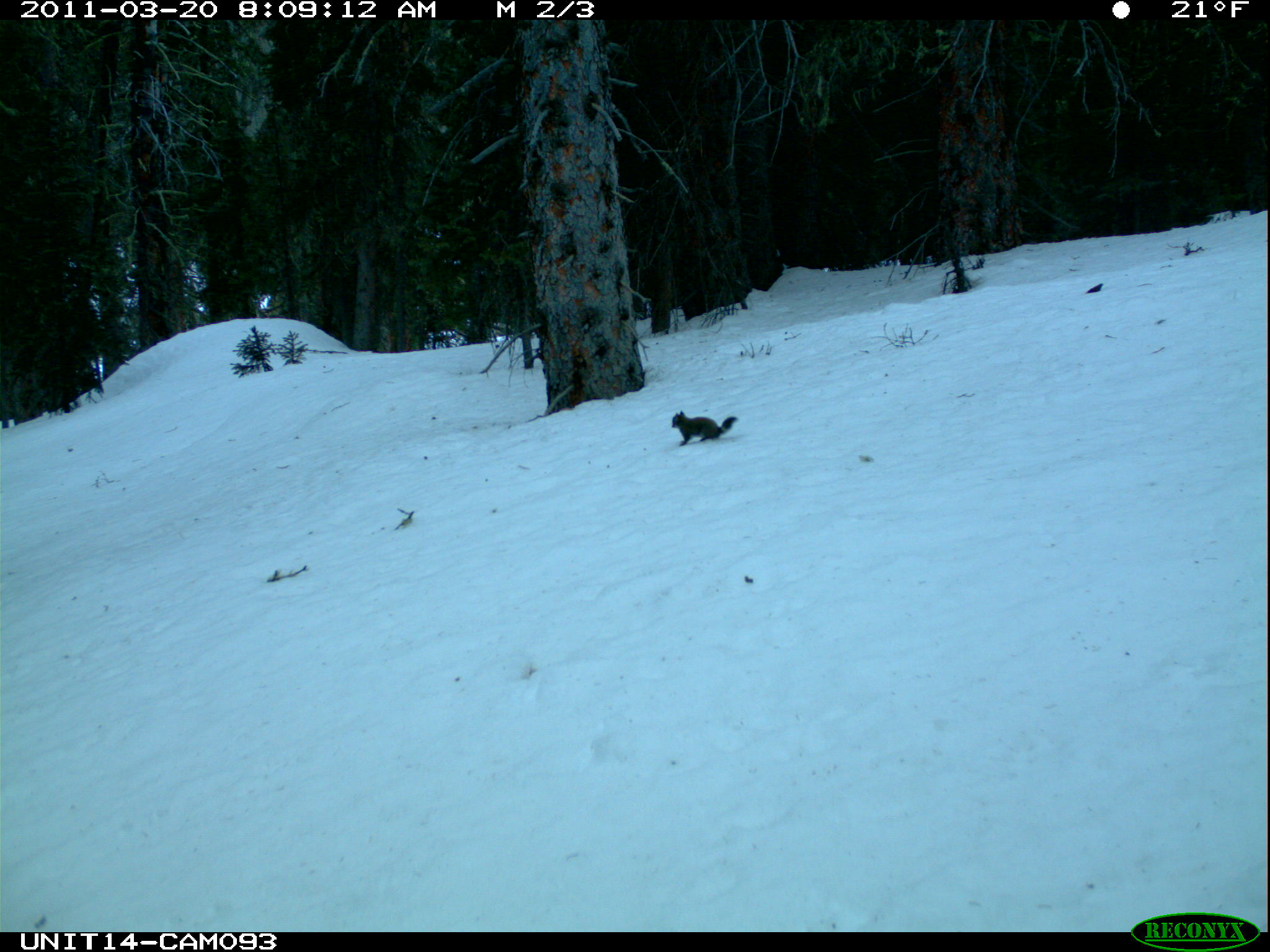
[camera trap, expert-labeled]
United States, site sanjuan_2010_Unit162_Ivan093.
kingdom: Animalia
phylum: Chordata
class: Mammalia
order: Rodentia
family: Sciuridae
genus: Tamiasciurus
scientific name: Tamiasciurus hudsonicus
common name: american red squirrel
Tamiasciurus hudsonicus (american red squirrel).